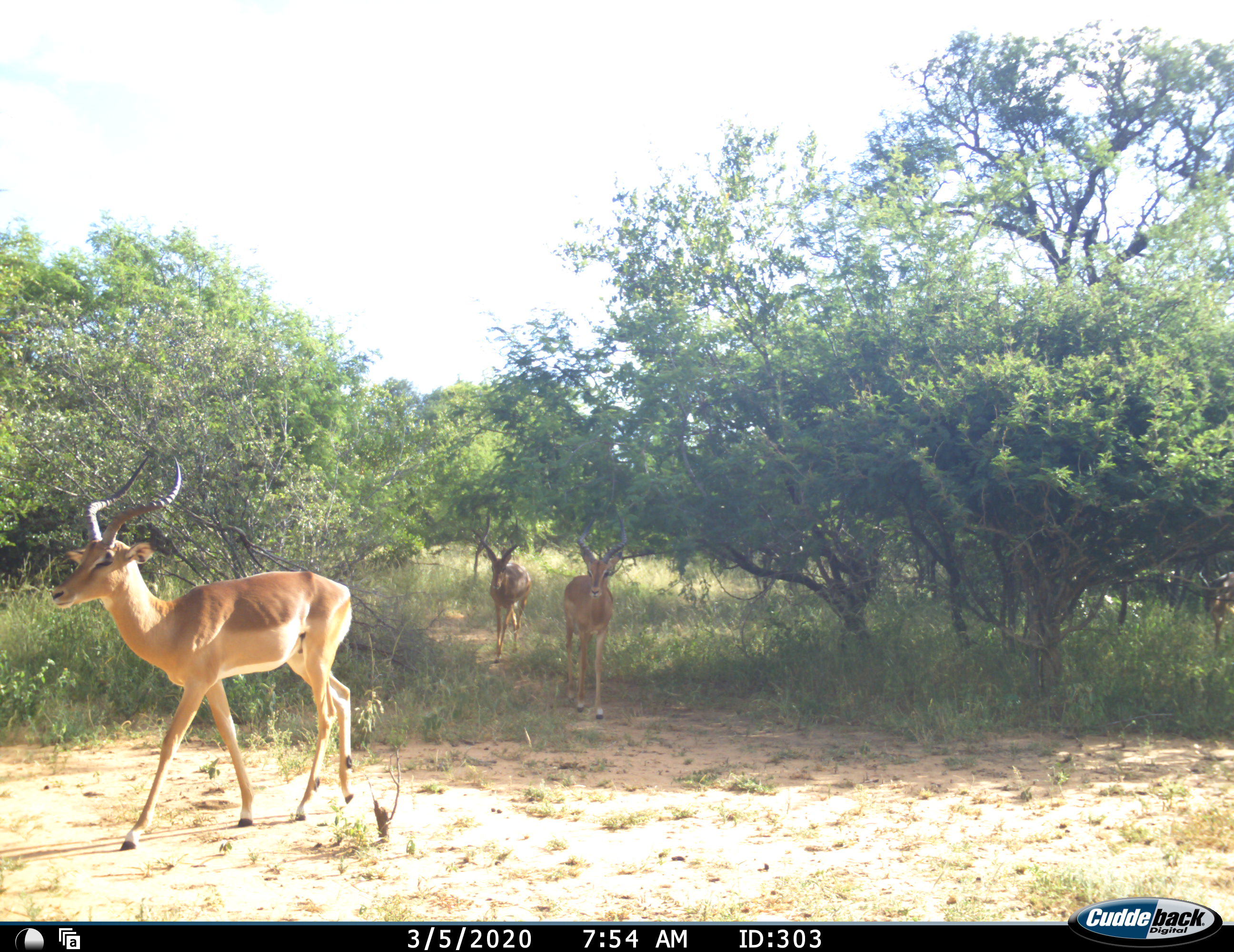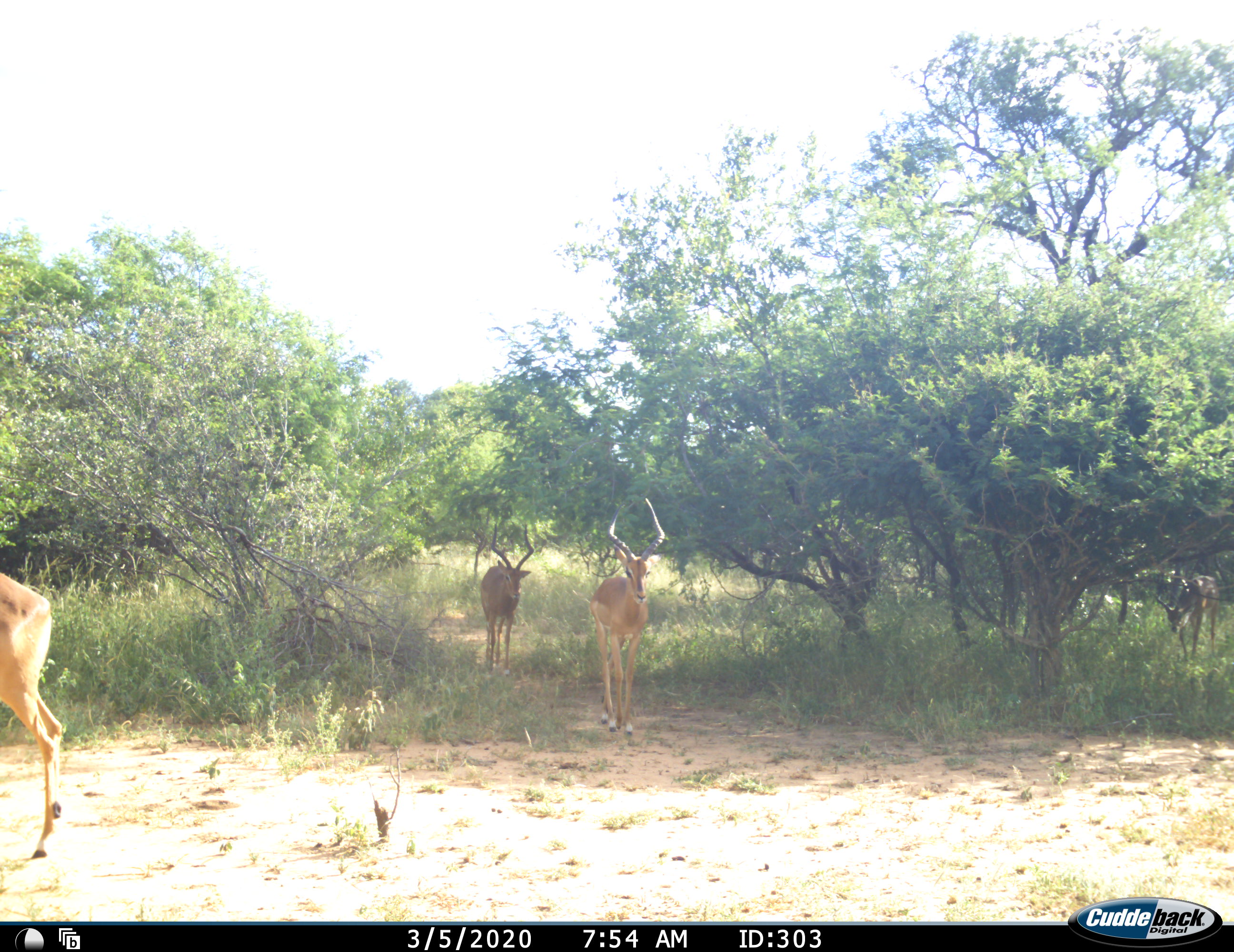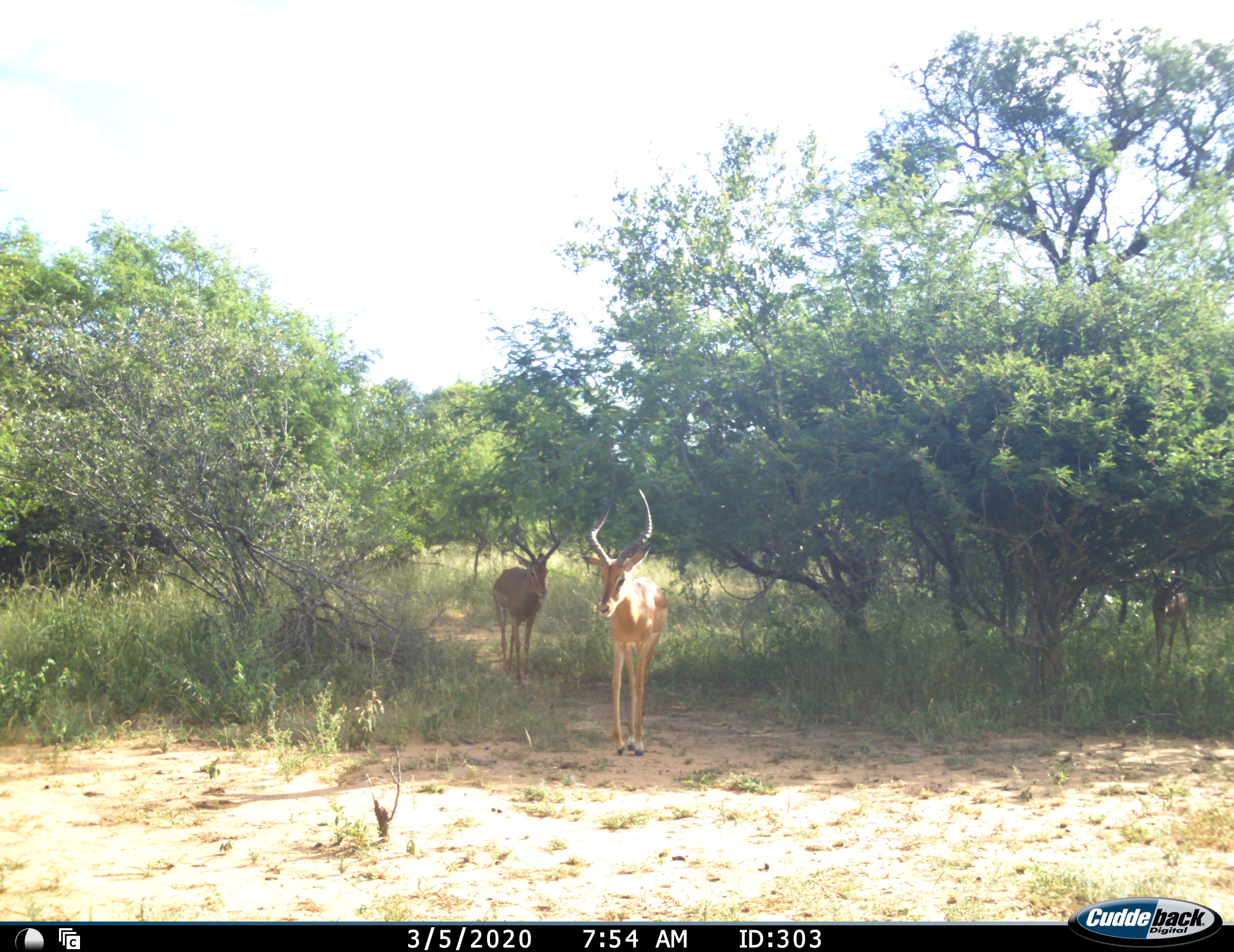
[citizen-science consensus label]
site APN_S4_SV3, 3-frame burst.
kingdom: Animalia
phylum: Chordata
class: Mammalia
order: Artiodactyla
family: Bovidae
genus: Aepyceros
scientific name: Aepyceros melampus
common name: impala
Impala (Aepyceros melampus), count 3. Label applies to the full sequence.